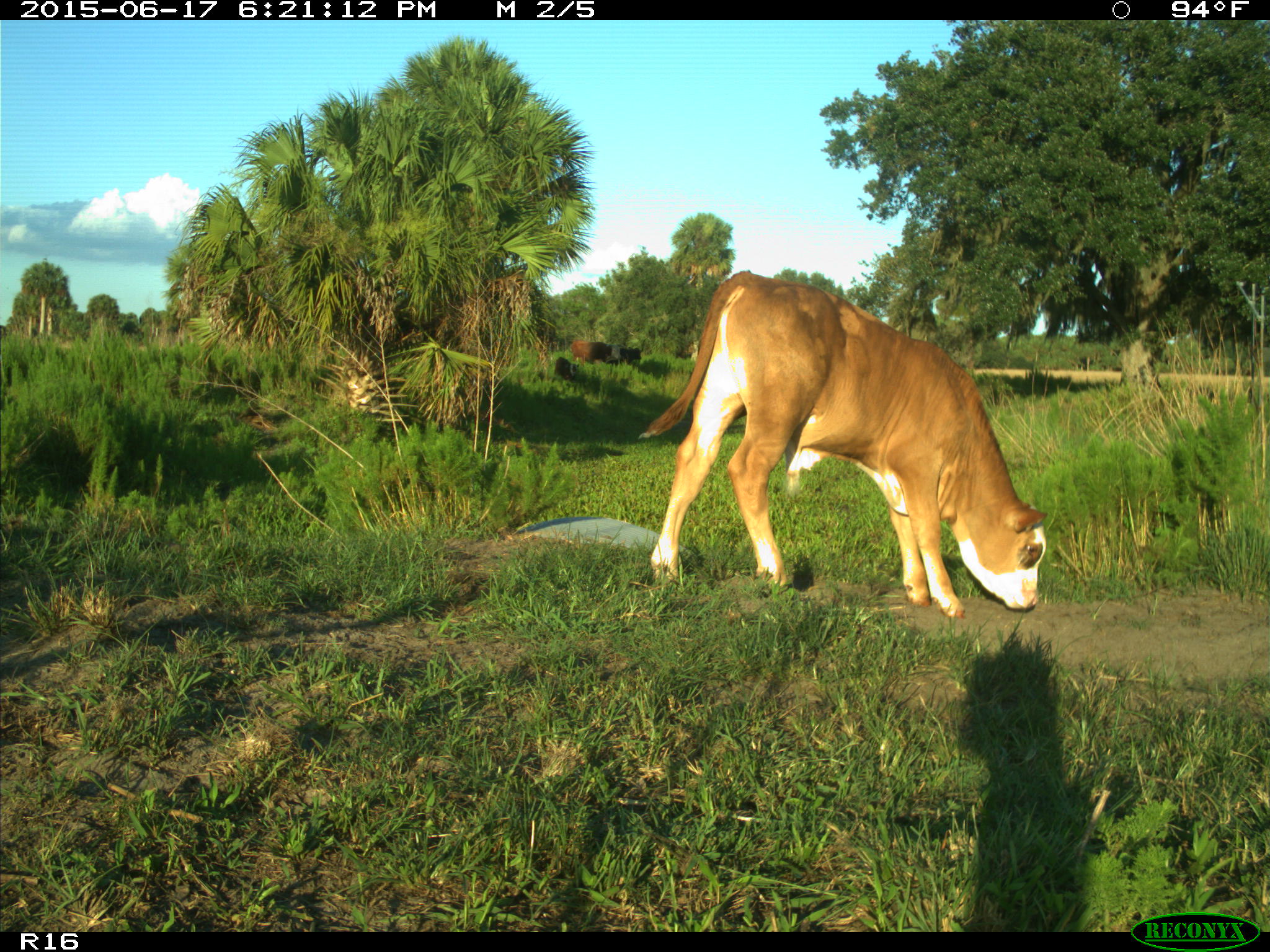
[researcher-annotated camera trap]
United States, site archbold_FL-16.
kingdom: Animalia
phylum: Chordata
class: Mammalia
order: Artiodactyla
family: Bovidae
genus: Bos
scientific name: Bos taurus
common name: domestic cow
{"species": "Bos taurus (domestic cow)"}